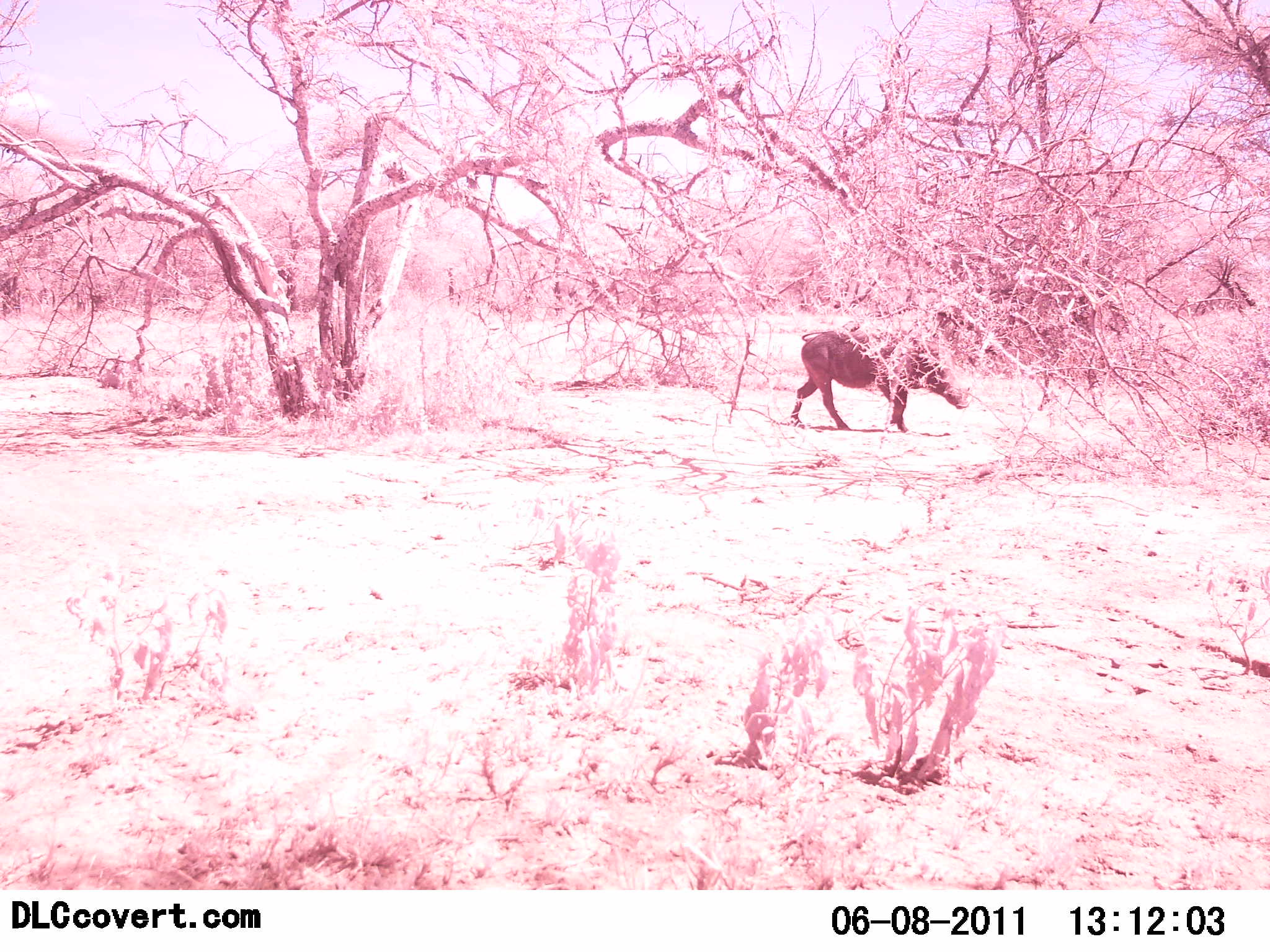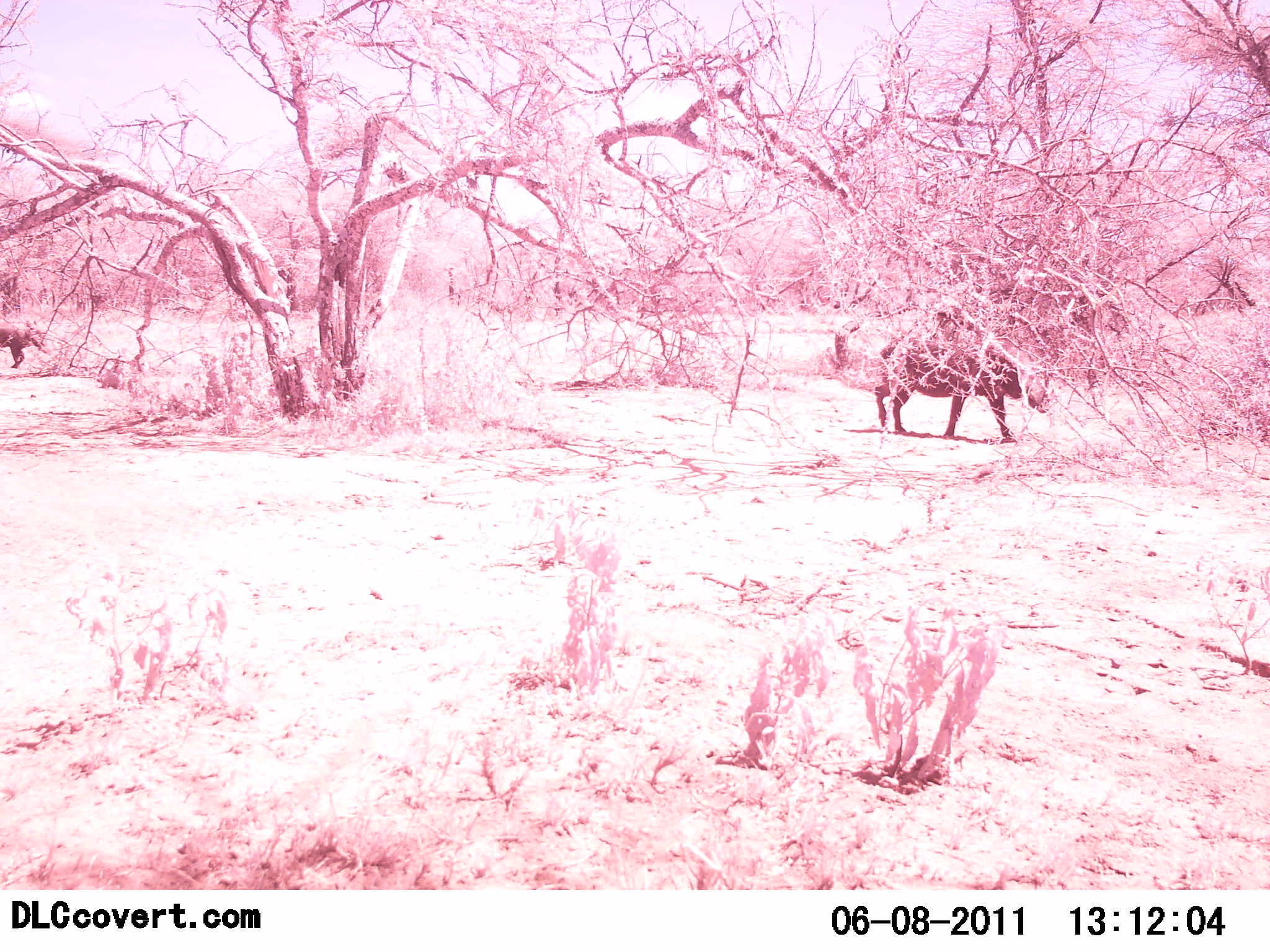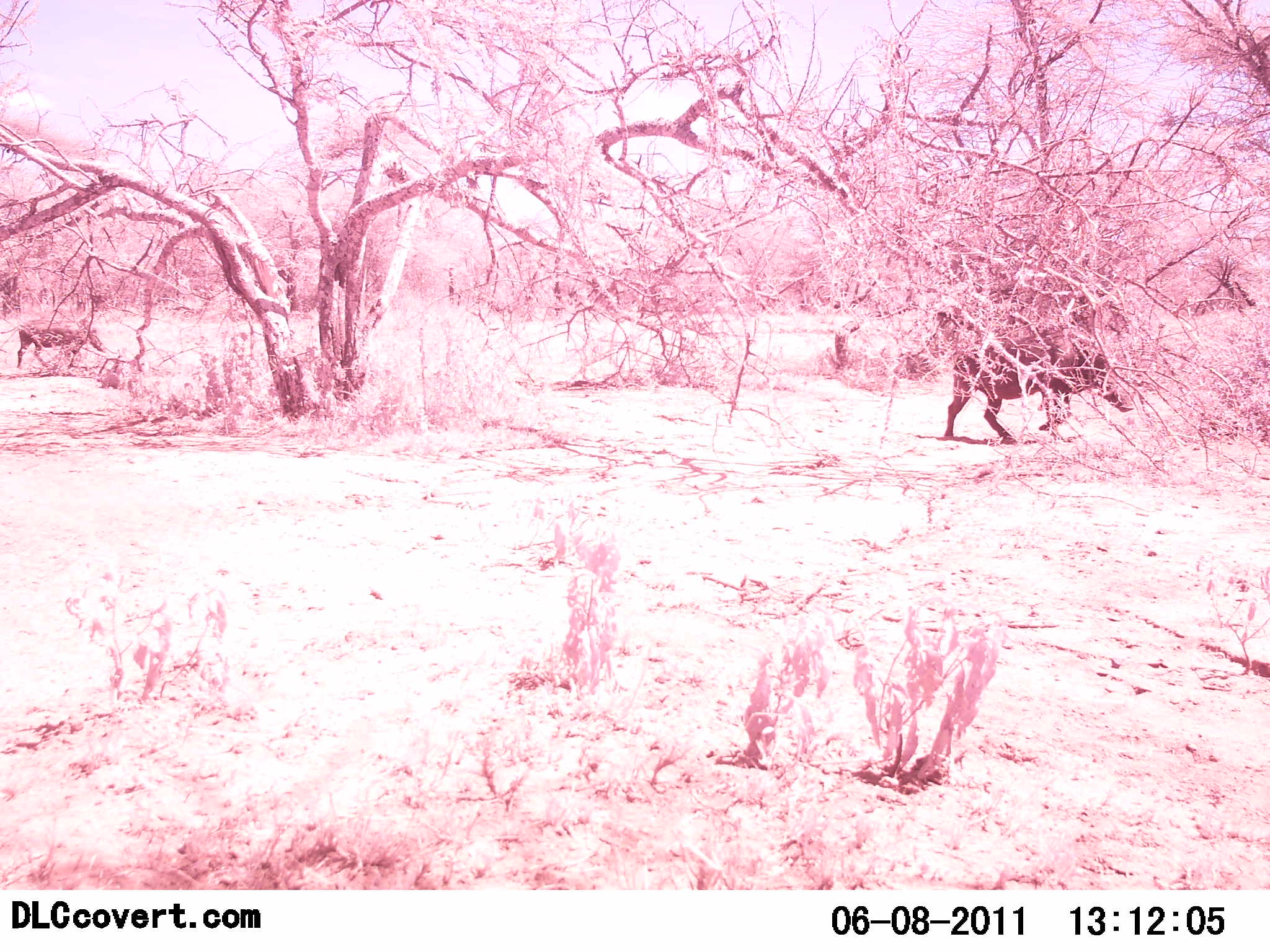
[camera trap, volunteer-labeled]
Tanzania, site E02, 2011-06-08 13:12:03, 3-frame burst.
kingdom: Animalia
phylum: Chordata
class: Mammalia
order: Artiodactyla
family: Suidae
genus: Phacochoerus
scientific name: Phacochoerus africanus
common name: warthog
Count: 2.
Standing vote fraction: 9%.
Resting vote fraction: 0%.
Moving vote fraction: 100%.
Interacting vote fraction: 0%.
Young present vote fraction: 27%.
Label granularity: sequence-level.